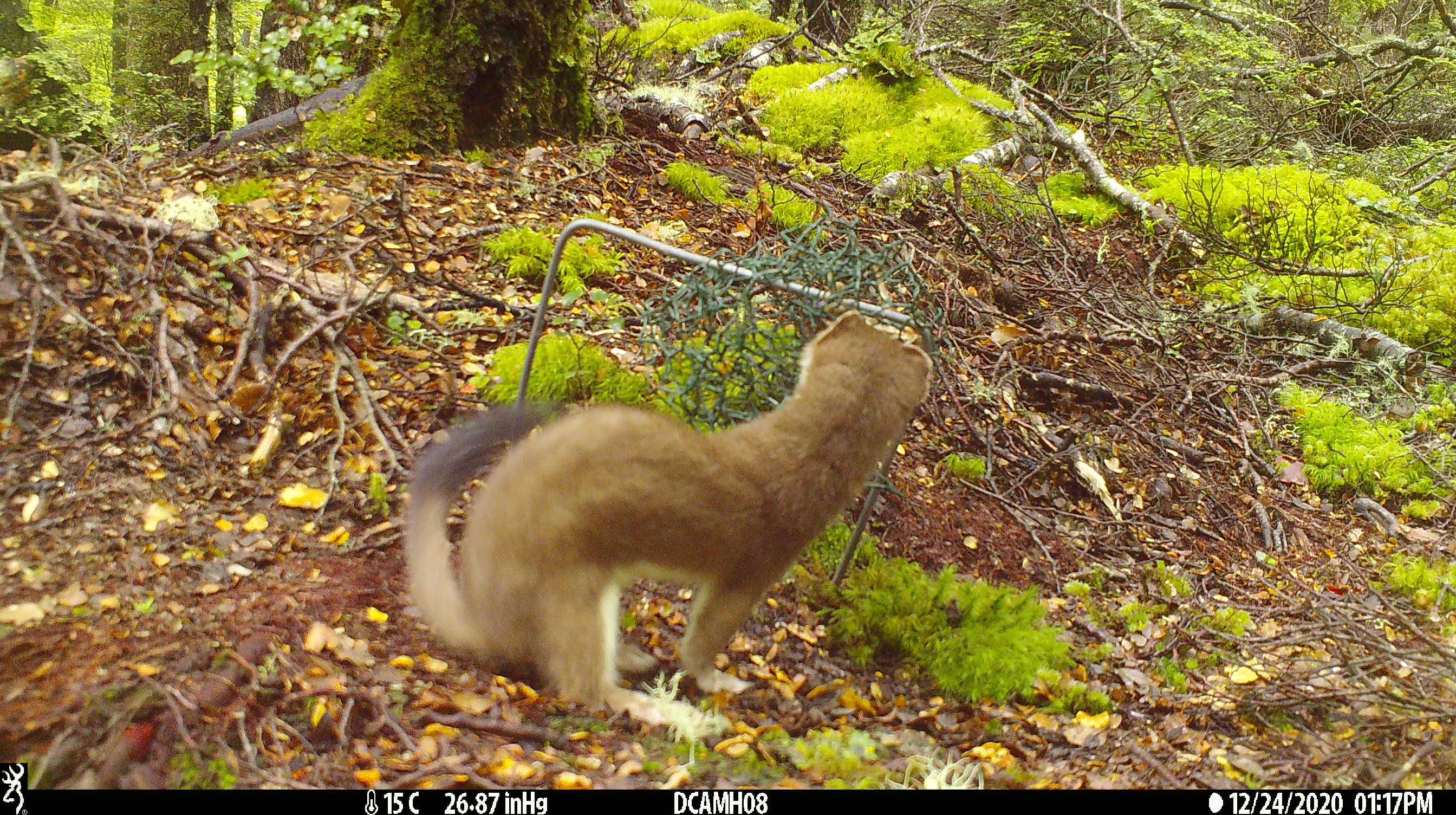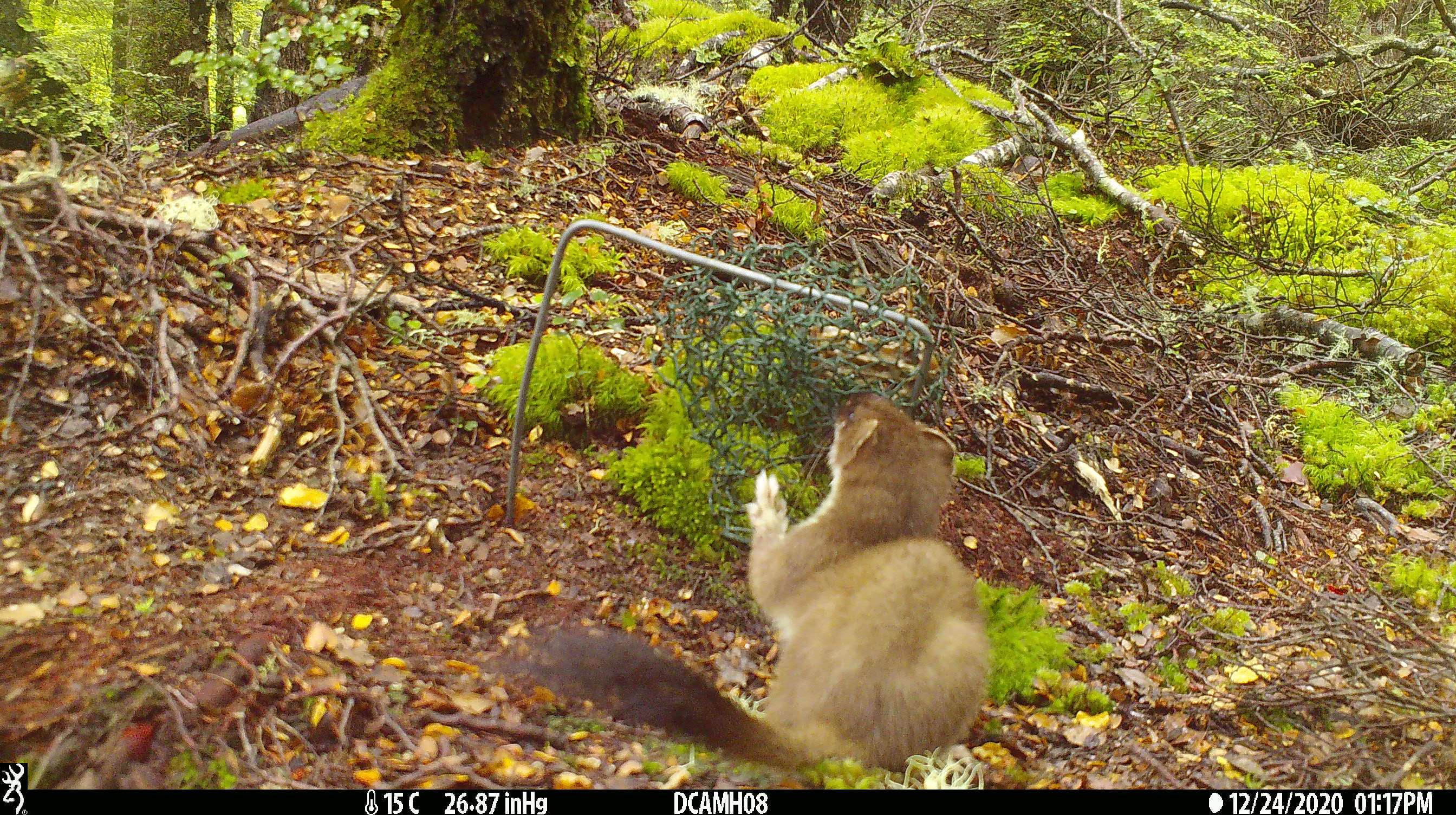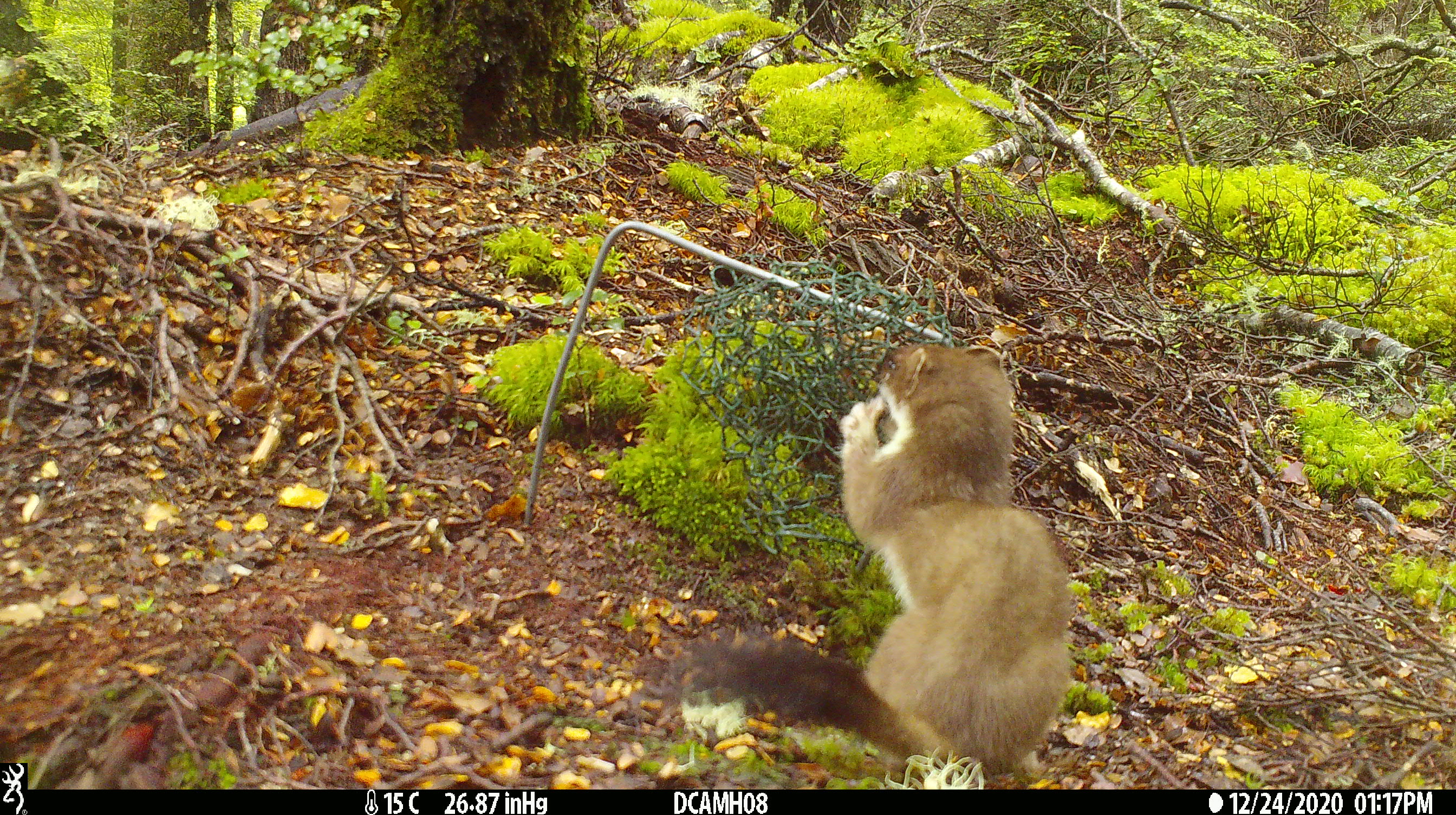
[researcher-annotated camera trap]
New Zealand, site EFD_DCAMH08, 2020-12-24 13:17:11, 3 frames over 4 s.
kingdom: Animalia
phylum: Chordata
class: Mammalia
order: Carnivora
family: Mustelidae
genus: Mustela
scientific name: Mustela erminea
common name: stoat